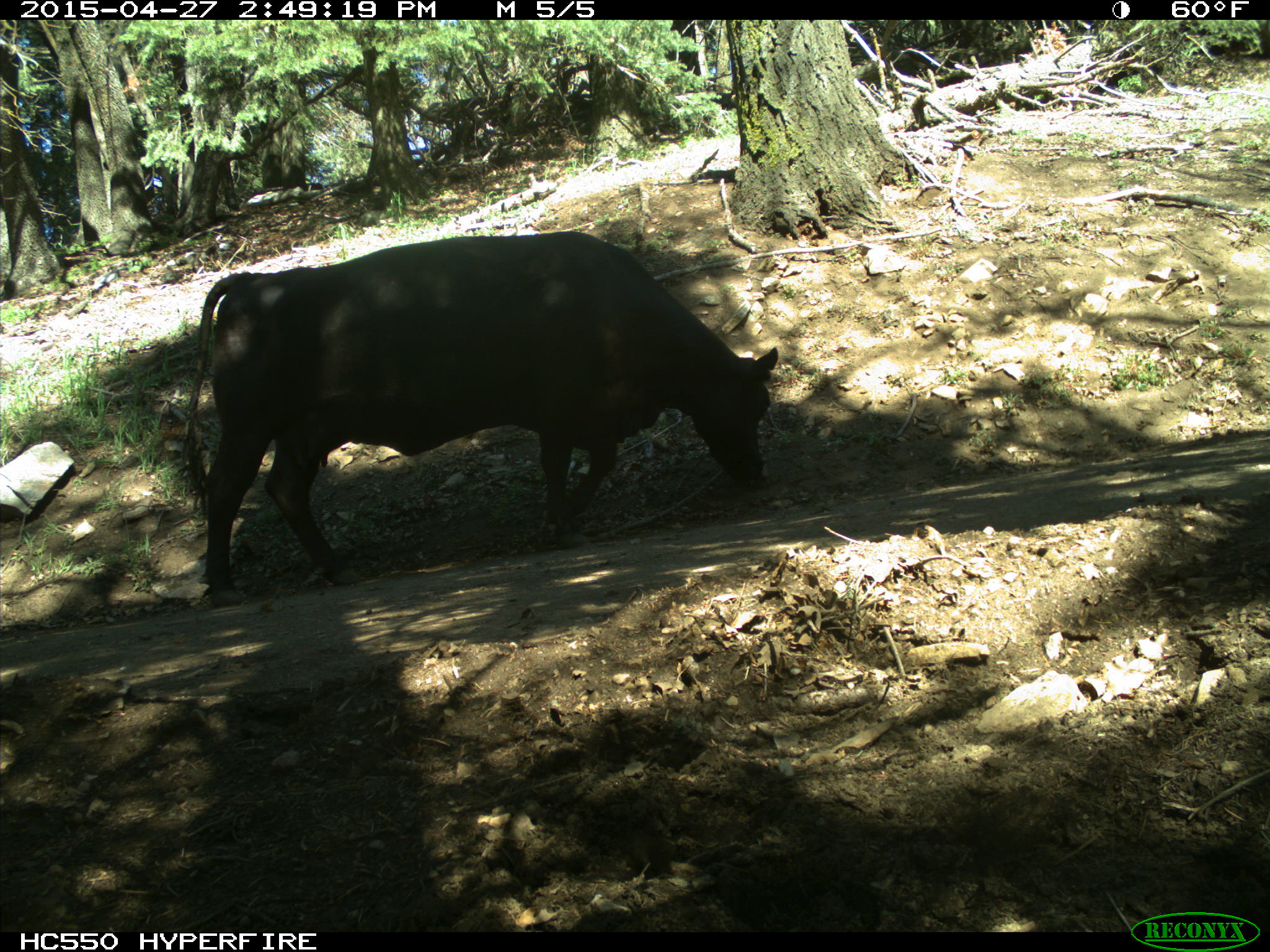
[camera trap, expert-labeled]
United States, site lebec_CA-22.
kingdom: Animalia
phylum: Chordata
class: Mammalia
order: Artiodactyla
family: Bovidae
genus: Bos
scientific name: Bos taurus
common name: domestic cow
Bos taurus (domestic cow).